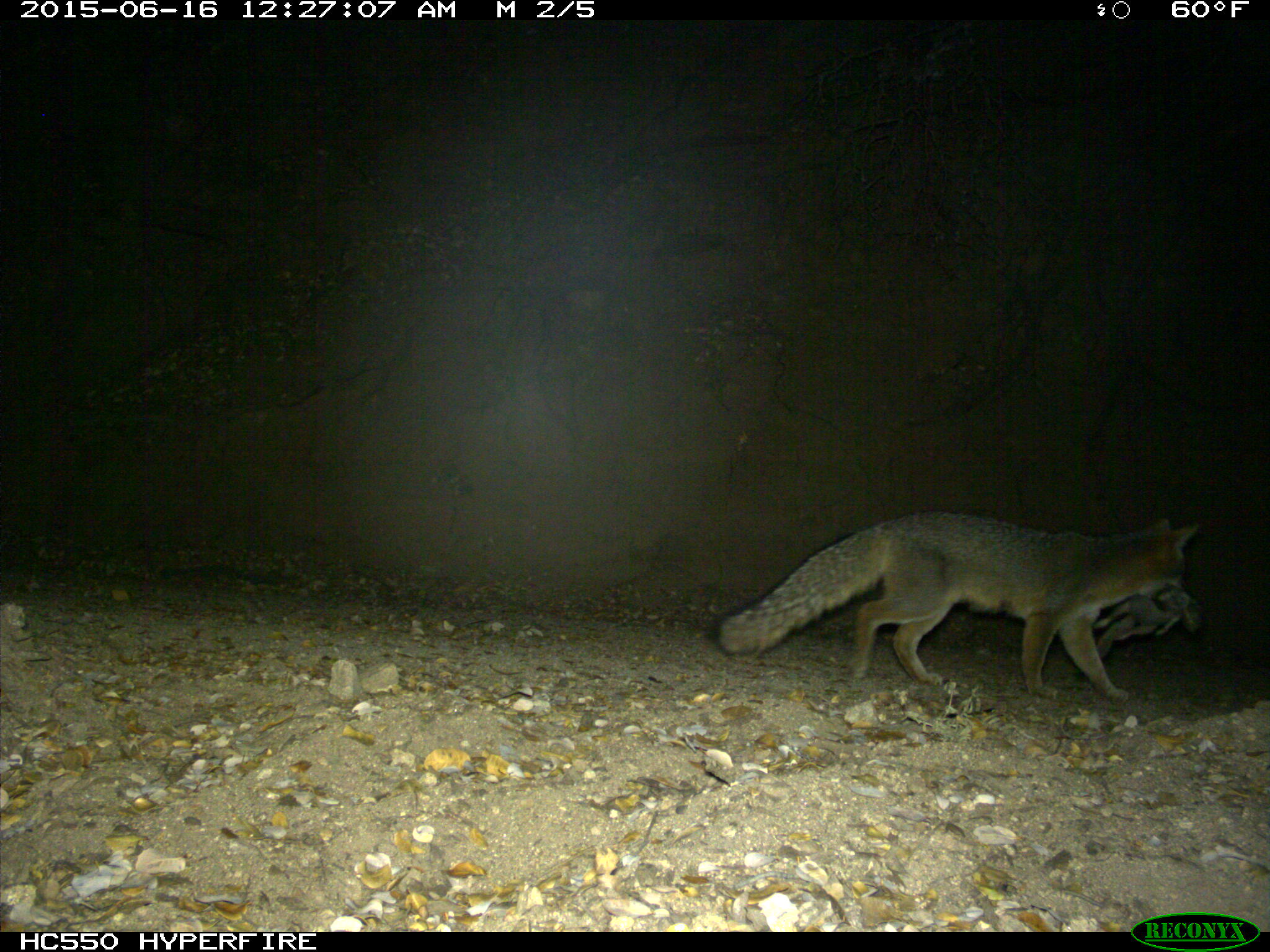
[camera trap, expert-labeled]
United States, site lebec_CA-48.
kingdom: Animalia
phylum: Chordata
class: Mammalia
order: Carnivora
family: Canidae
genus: Urocyon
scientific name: Urocyon cinereoargenteus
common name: gray fox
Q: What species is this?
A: Urocyon cinereoargenteus (gray fox).